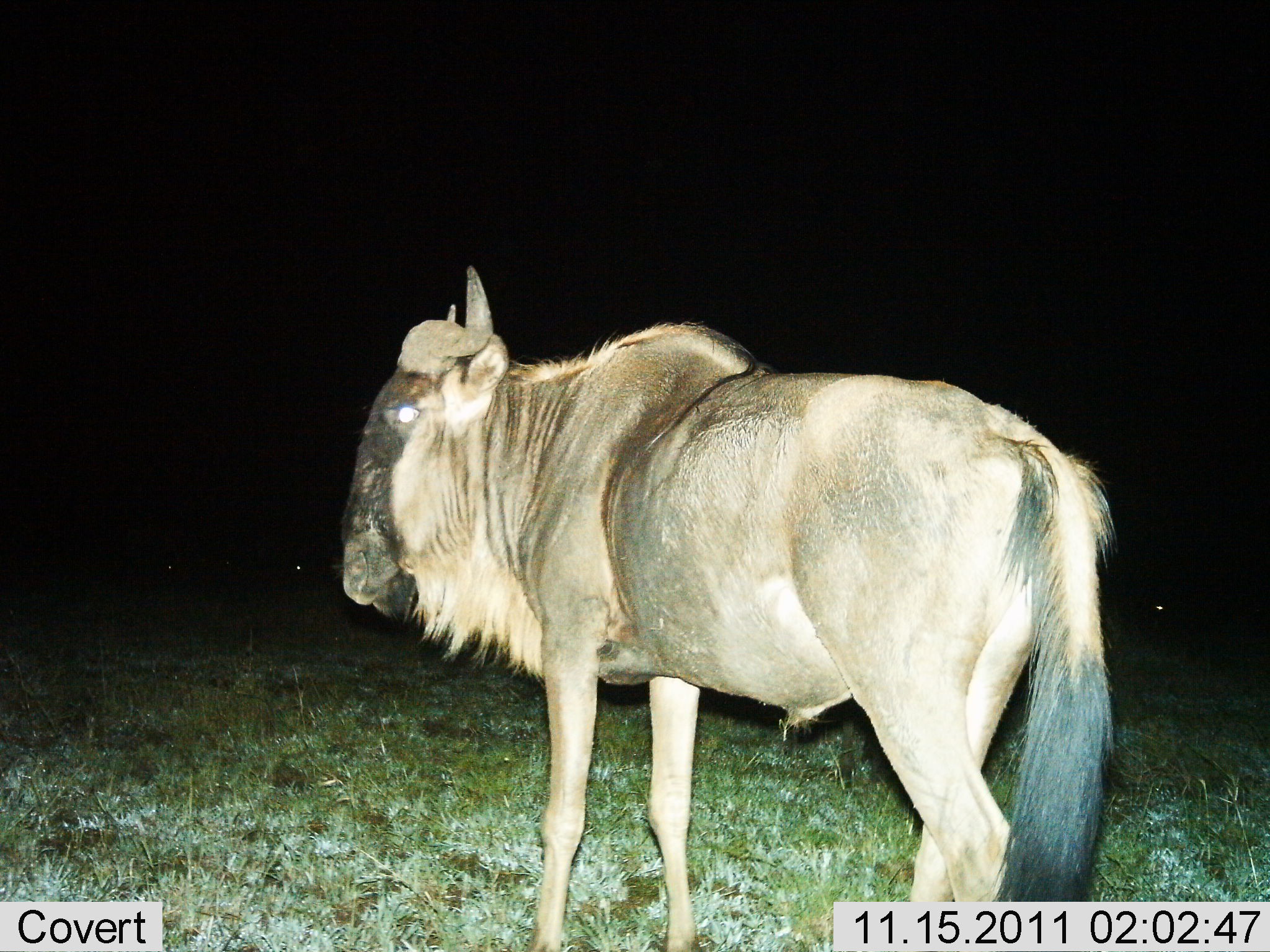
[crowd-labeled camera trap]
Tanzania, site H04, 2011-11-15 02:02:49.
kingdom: Animalia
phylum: Chordata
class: Mammalia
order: Artiodactyla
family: Bovidae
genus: Connochaetes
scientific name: Connochaetes taurinus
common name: blue wildebeest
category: wildebeest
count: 1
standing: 92%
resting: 0%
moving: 8%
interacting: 0%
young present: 0%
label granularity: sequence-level